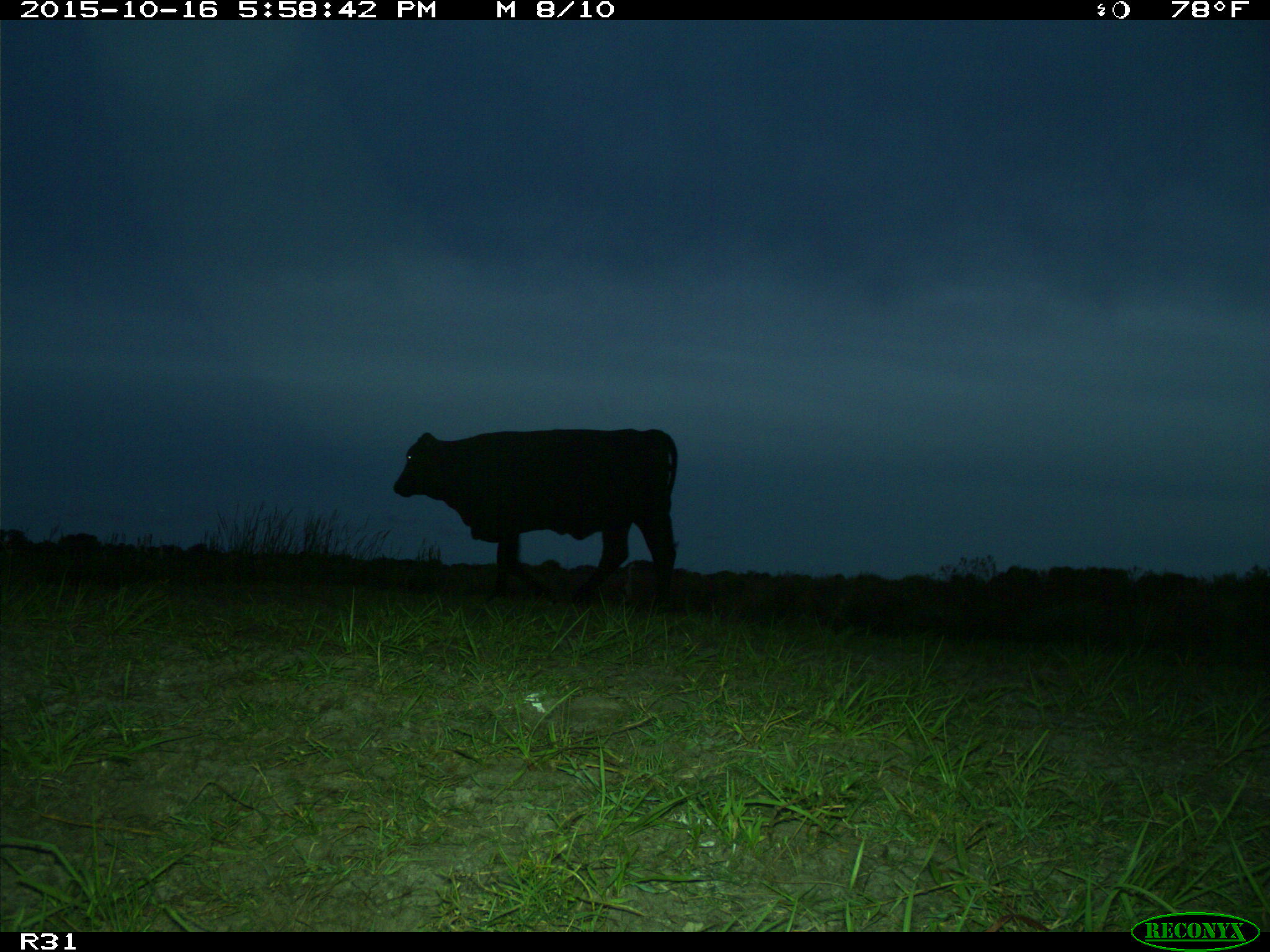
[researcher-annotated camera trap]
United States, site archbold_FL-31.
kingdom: Animalia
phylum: Chordata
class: Mammalia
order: Artiodactyla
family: Bovidae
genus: Bos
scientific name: Bos taurus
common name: domestic cow